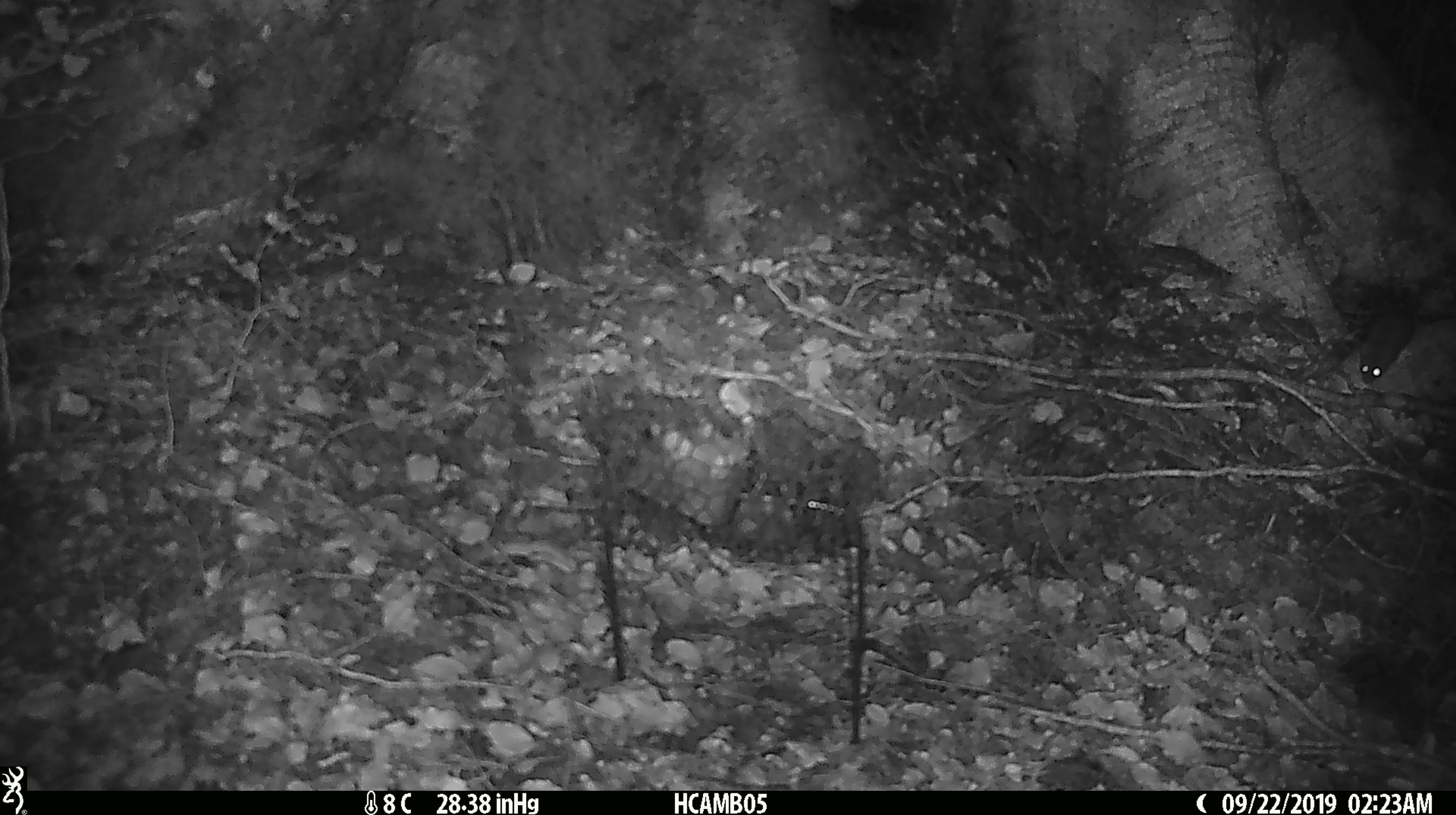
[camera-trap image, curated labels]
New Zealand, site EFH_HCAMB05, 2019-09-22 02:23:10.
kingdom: Animalia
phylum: Chordata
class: Mammalia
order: Rodentia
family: Muridae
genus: Mus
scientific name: Mus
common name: mouse